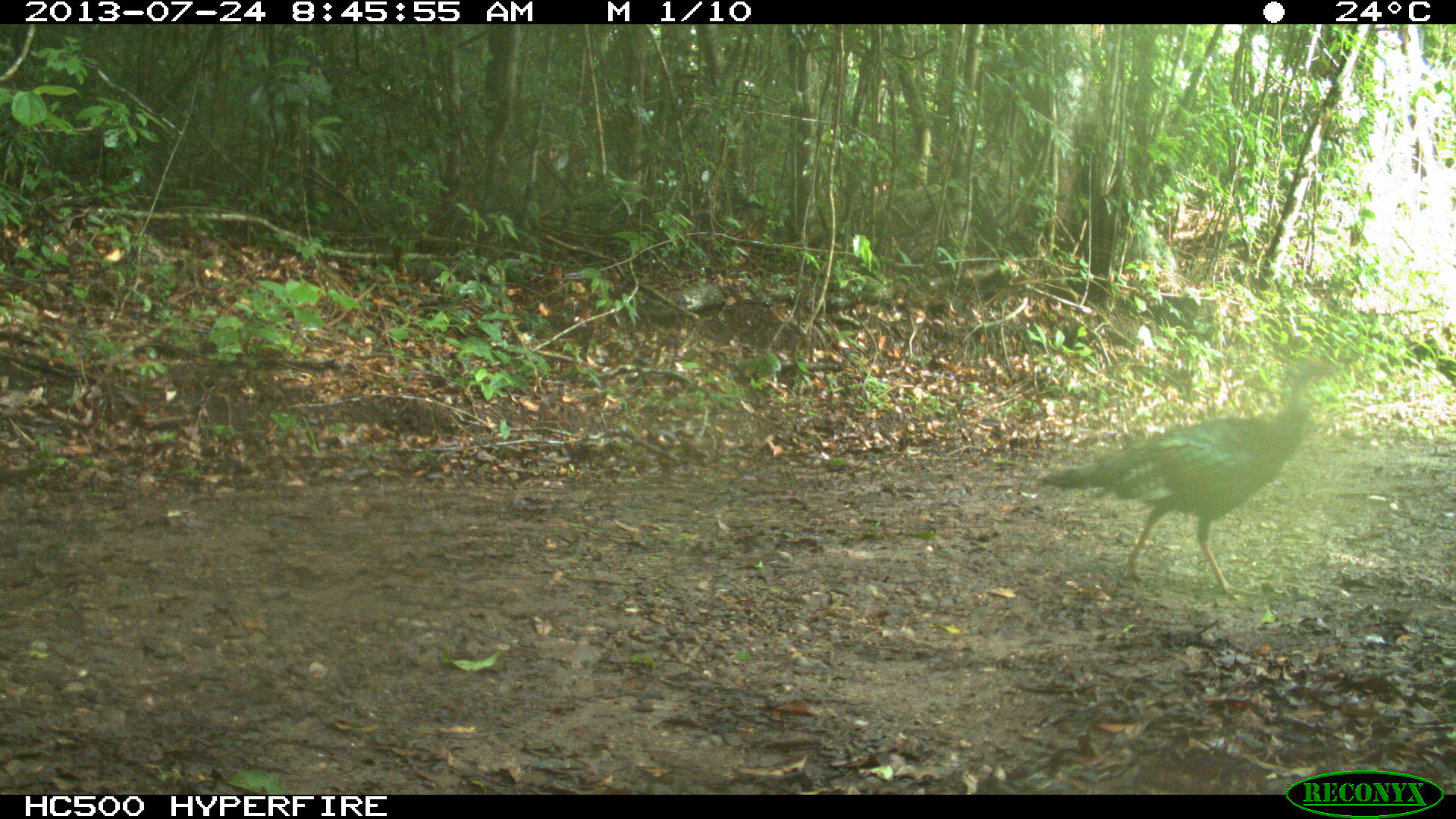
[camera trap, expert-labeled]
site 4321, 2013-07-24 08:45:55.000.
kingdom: Animalia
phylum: Chordata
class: Aves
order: Galliformes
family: Phasianidae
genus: Meleagris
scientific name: Meleagris ocellata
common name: ocellated turkey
Meleagris ocellata (ocellated turkey), count 1.